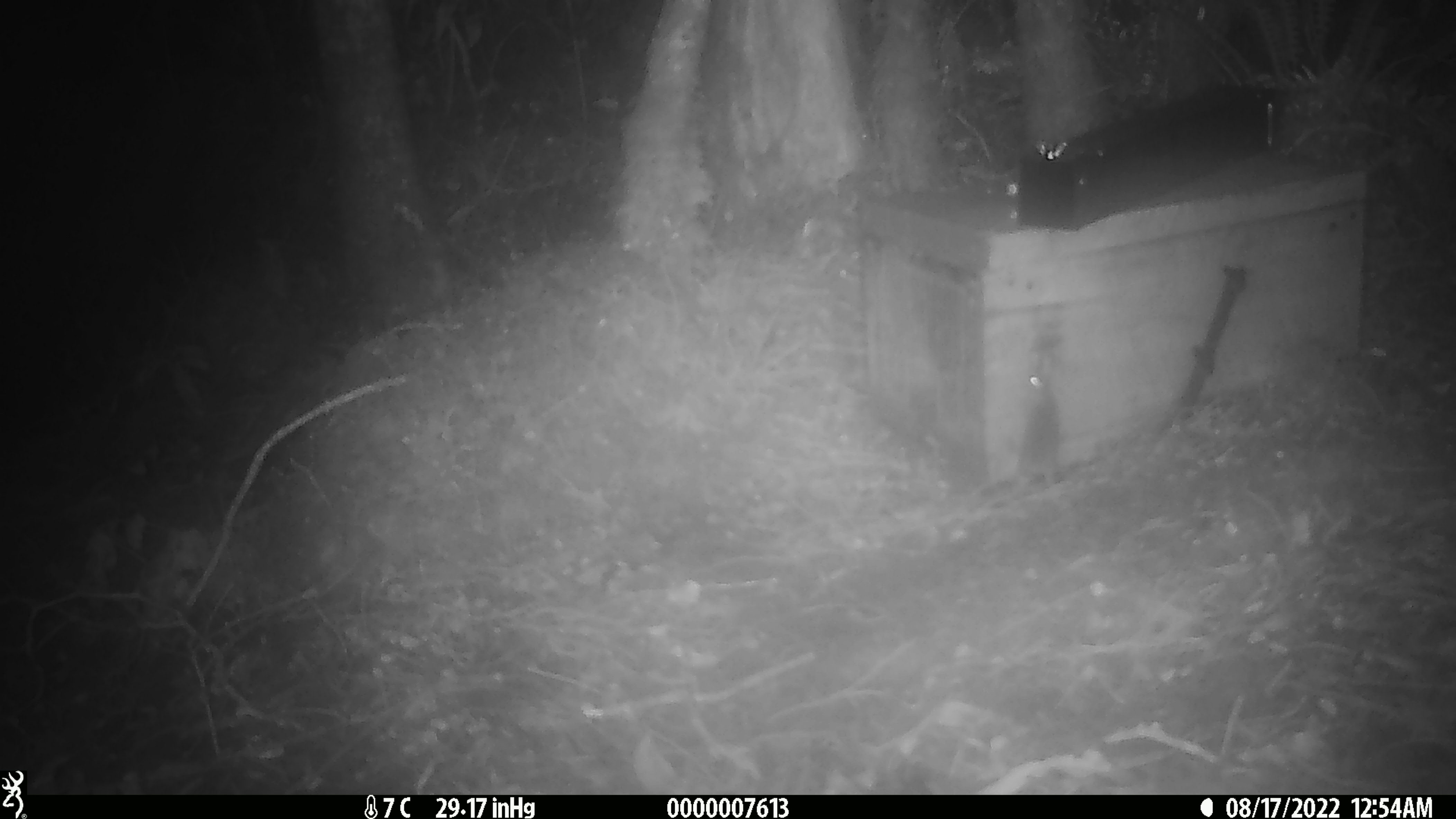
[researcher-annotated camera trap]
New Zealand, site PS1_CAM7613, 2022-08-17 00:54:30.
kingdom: Animalia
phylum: Chordata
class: Mammalia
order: Rodentia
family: Muridae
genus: Mus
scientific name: Mus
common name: mouse